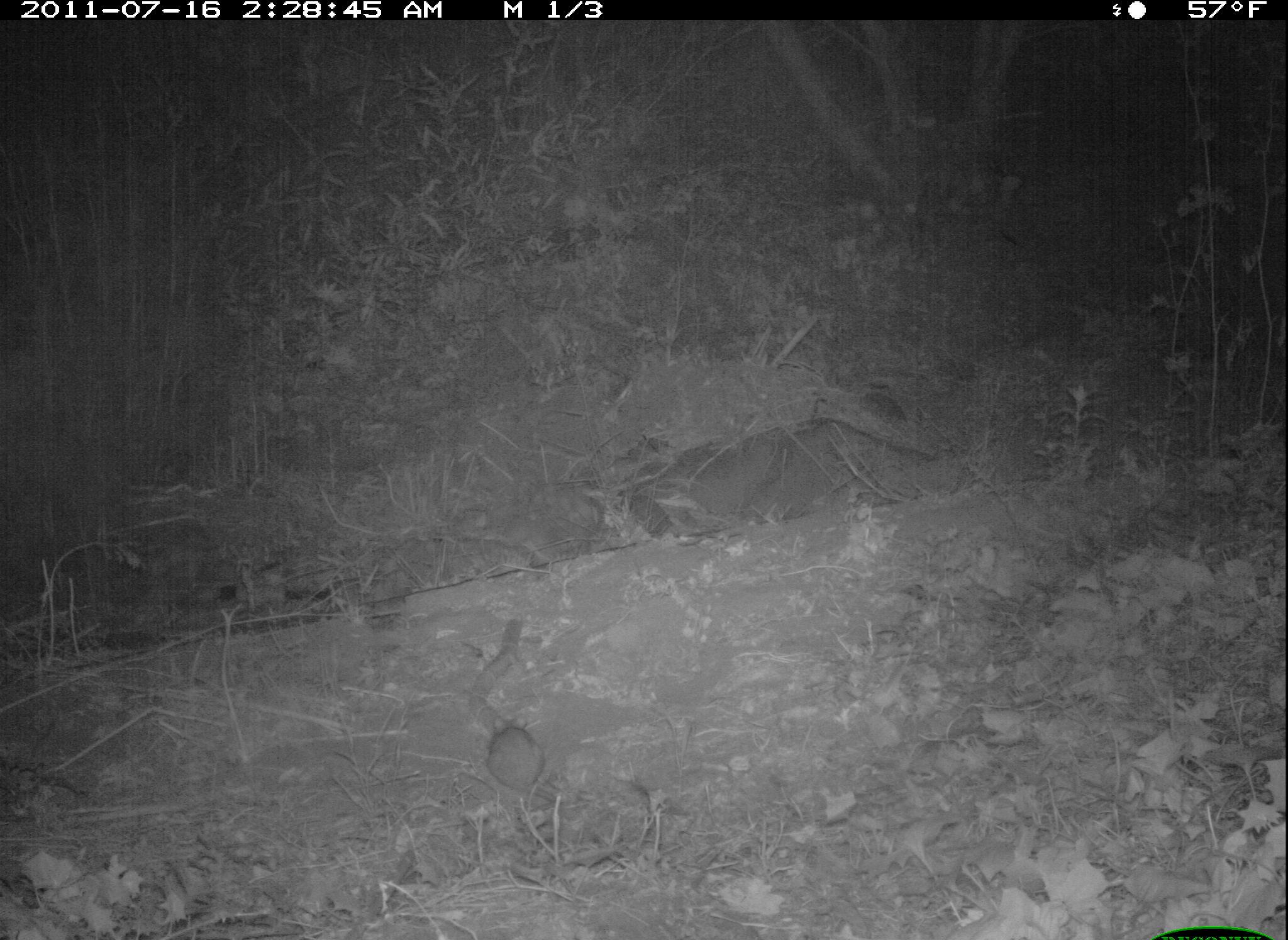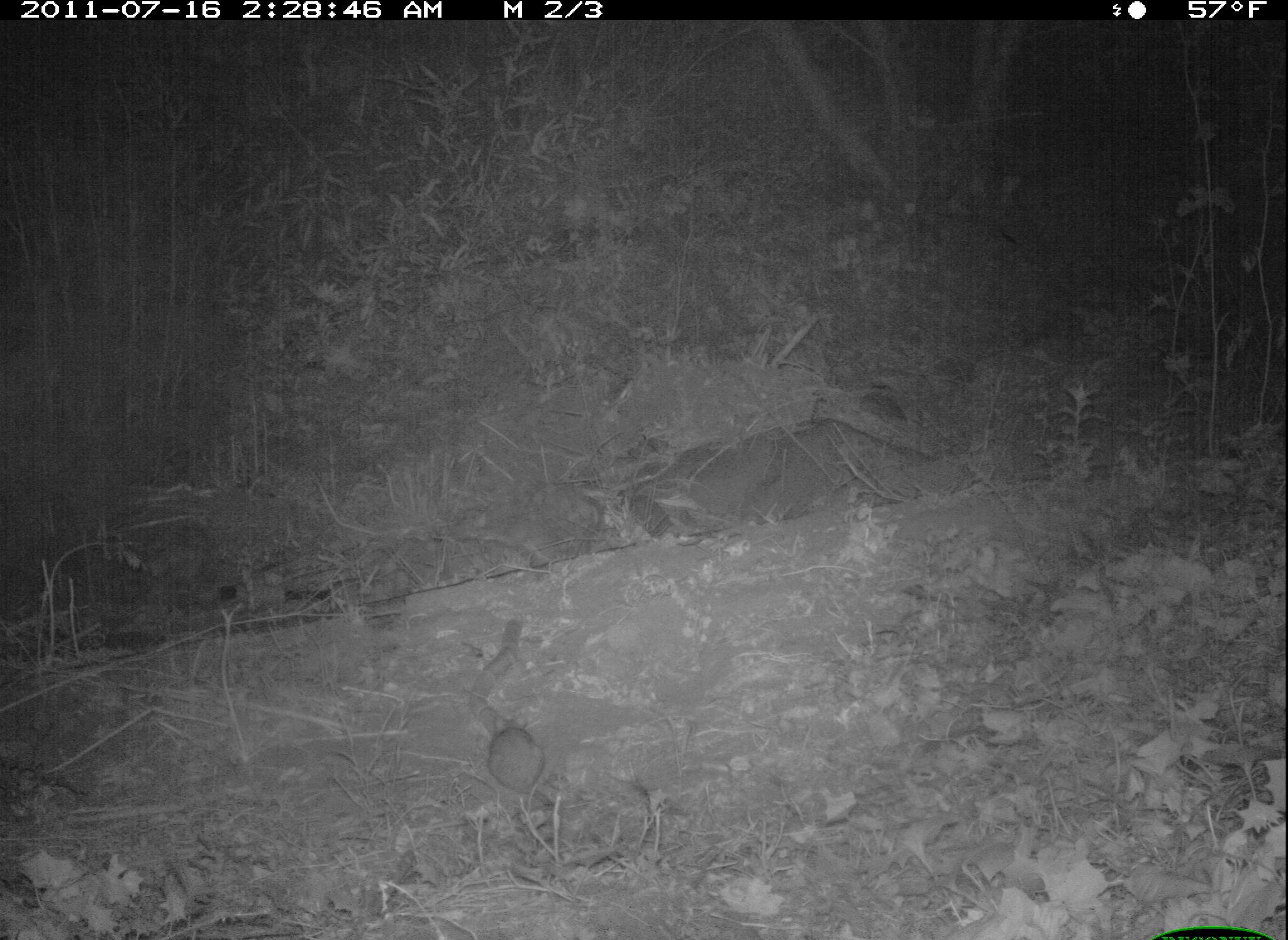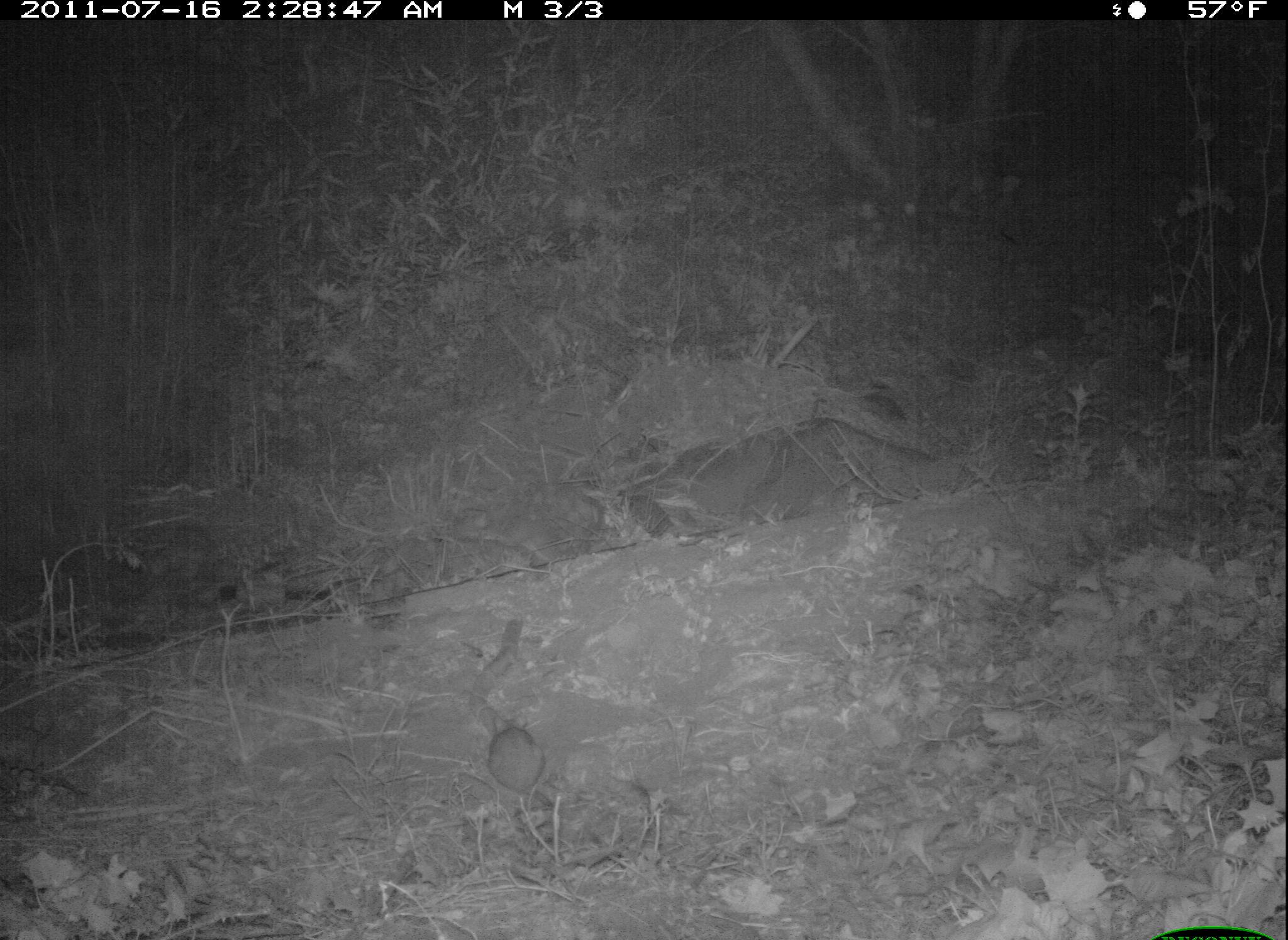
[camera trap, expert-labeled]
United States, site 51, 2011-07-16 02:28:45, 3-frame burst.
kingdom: Animalia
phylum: Chordata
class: Mammalia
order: Rodentia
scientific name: Rodentia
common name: rodent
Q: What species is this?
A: Rodent (Rodentia).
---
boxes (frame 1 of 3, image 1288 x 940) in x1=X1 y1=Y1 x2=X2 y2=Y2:
rodent: x1=479 y1=708 x2=569 y2=814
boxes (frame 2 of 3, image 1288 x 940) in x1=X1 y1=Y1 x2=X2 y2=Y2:
rodent: x1=479 y1=718 x2=553 y2=797